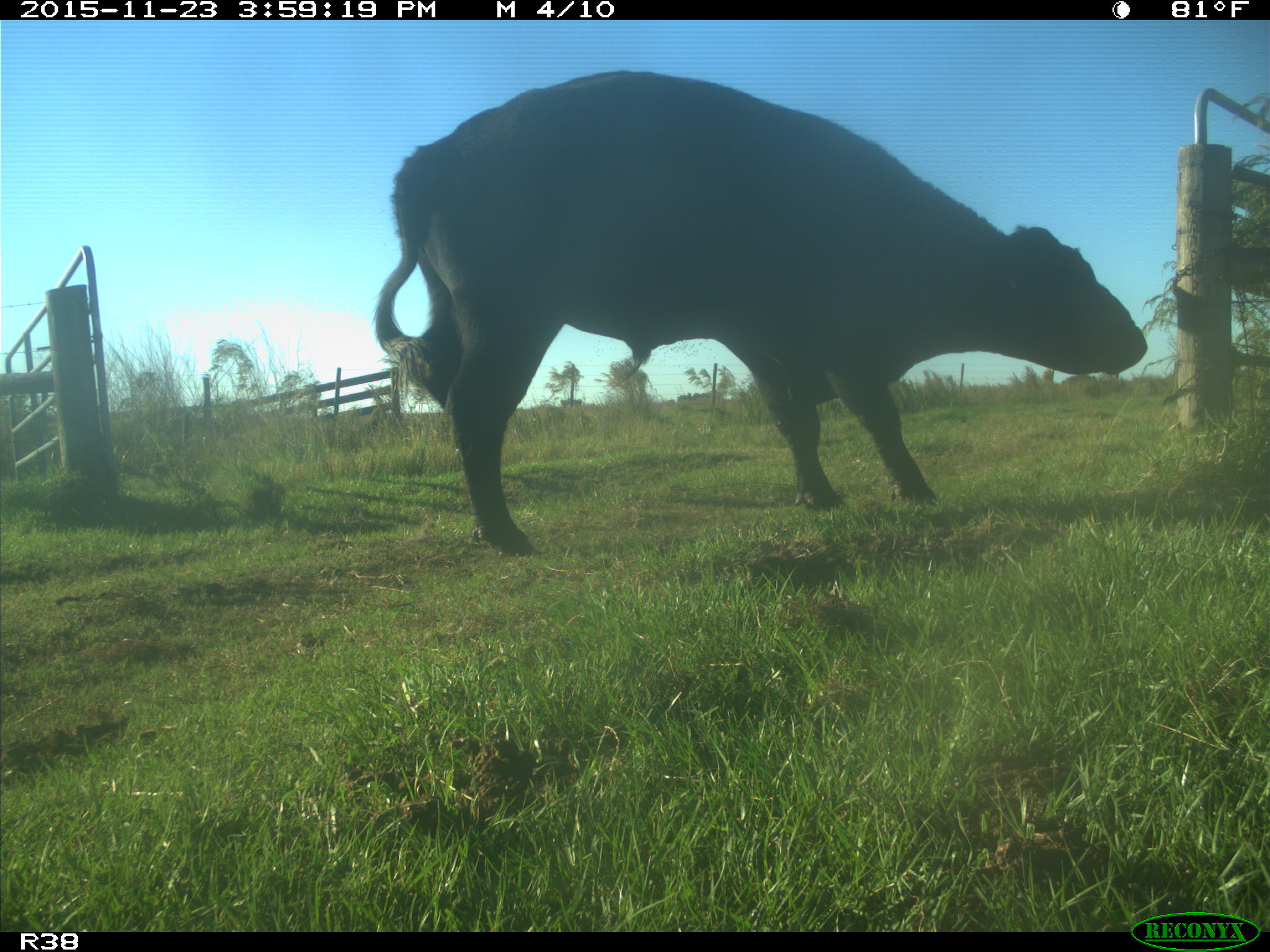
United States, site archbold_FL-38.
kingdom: Animalia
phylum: Chordata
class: Mammalia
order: Artiodactyla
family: Bovidae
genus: Bos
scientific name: Bos taurus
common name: domestic cow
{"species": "Bos taurus (domestic cow)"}